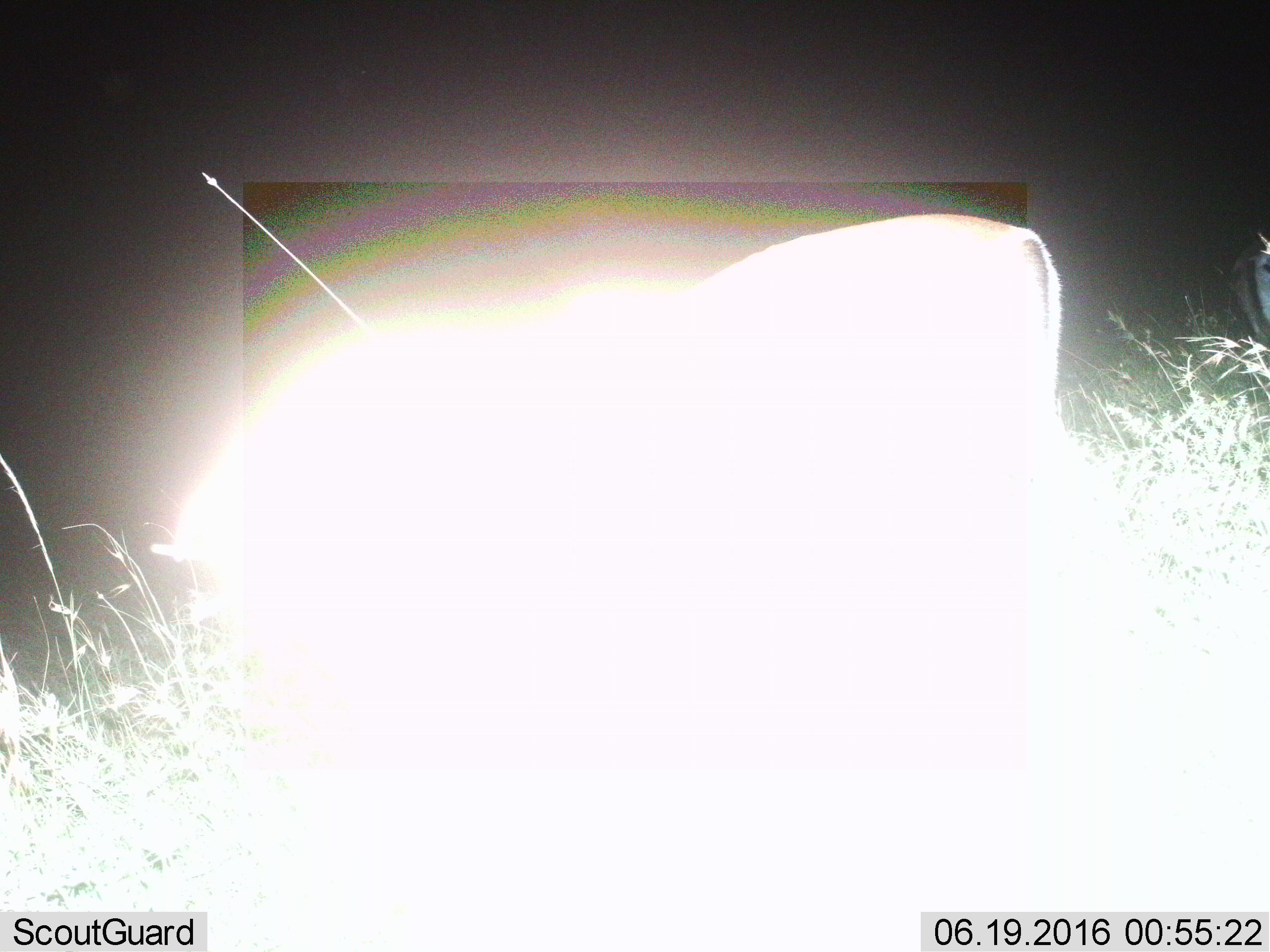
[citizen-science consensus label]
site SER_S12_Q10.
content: unidentified animal